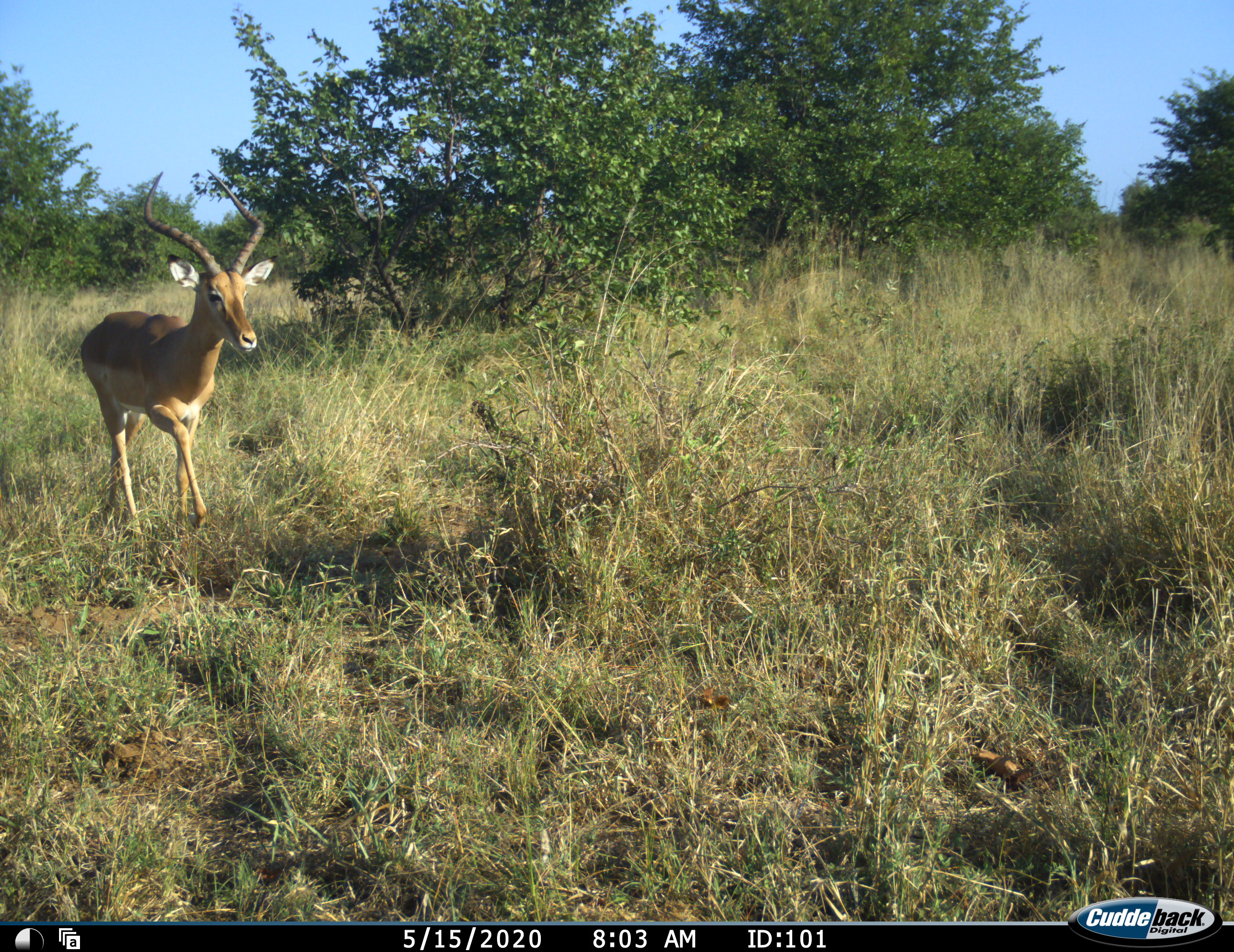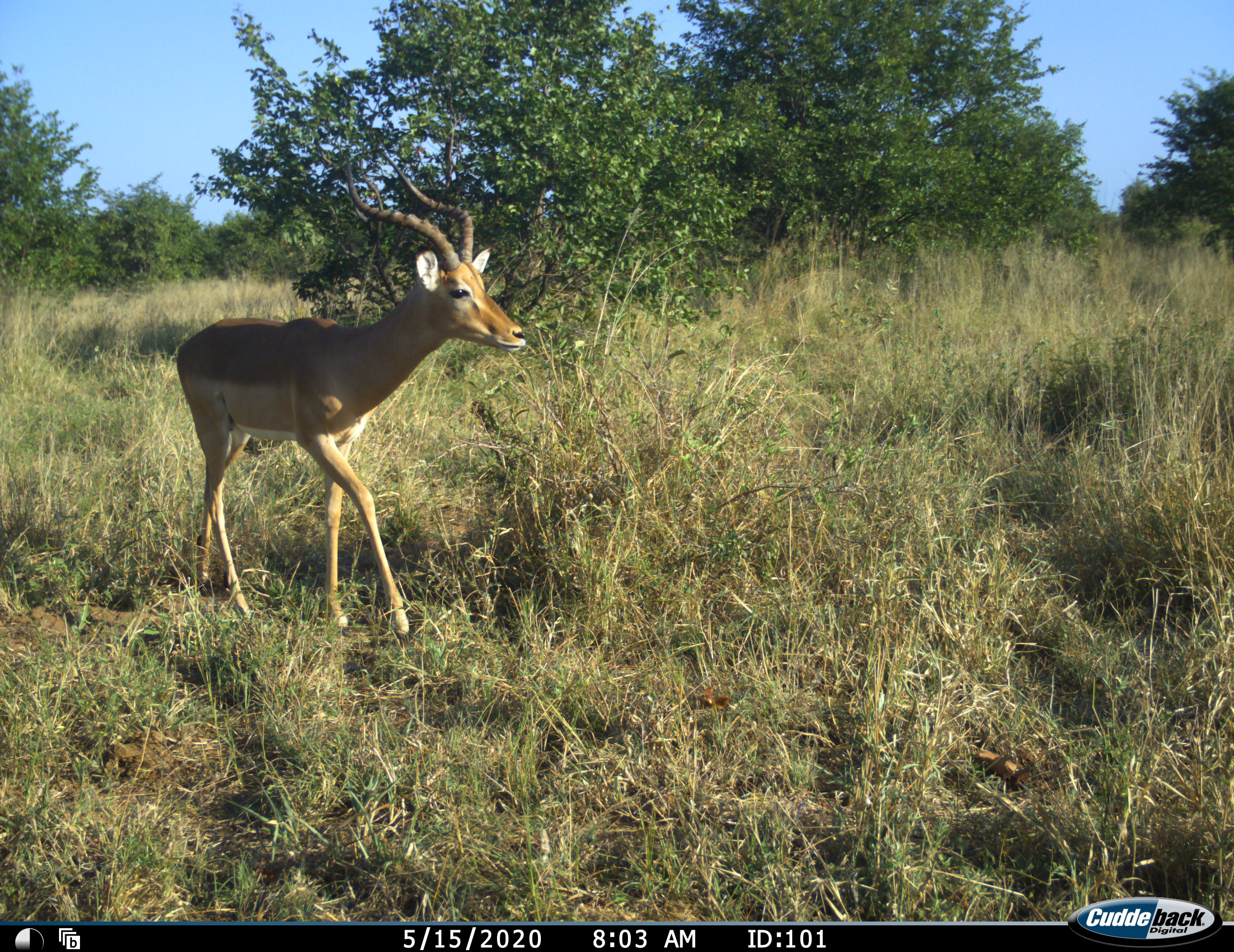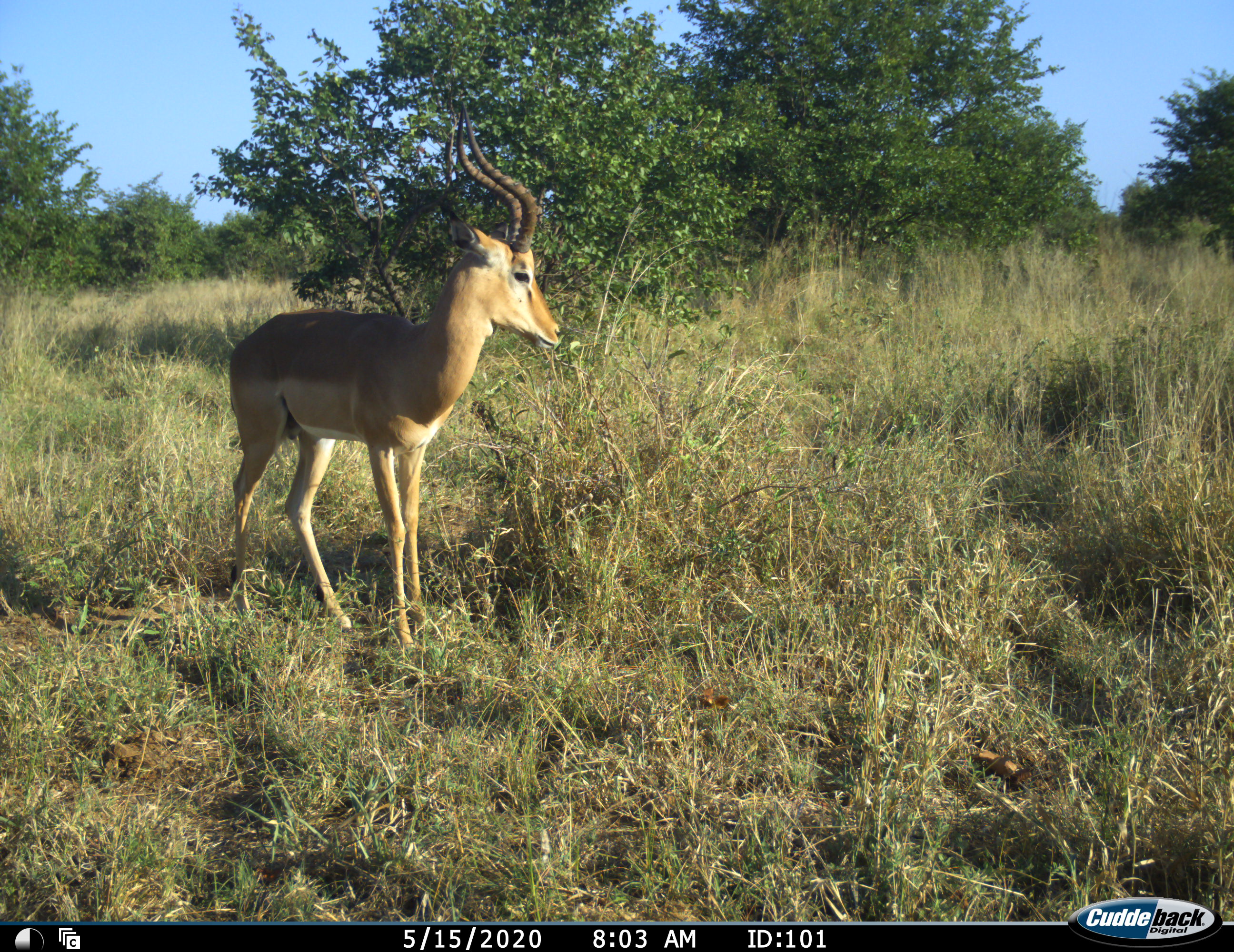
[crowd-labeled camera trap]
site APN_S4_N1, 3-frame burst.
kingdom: Animalia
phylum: Chordata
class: Mammalia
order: Artiodactyla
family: Bovidae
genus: Aepyceros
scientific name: Aepyceros melampus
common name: impala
Impala (Aepyceros melampus), count 1. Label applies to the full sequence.